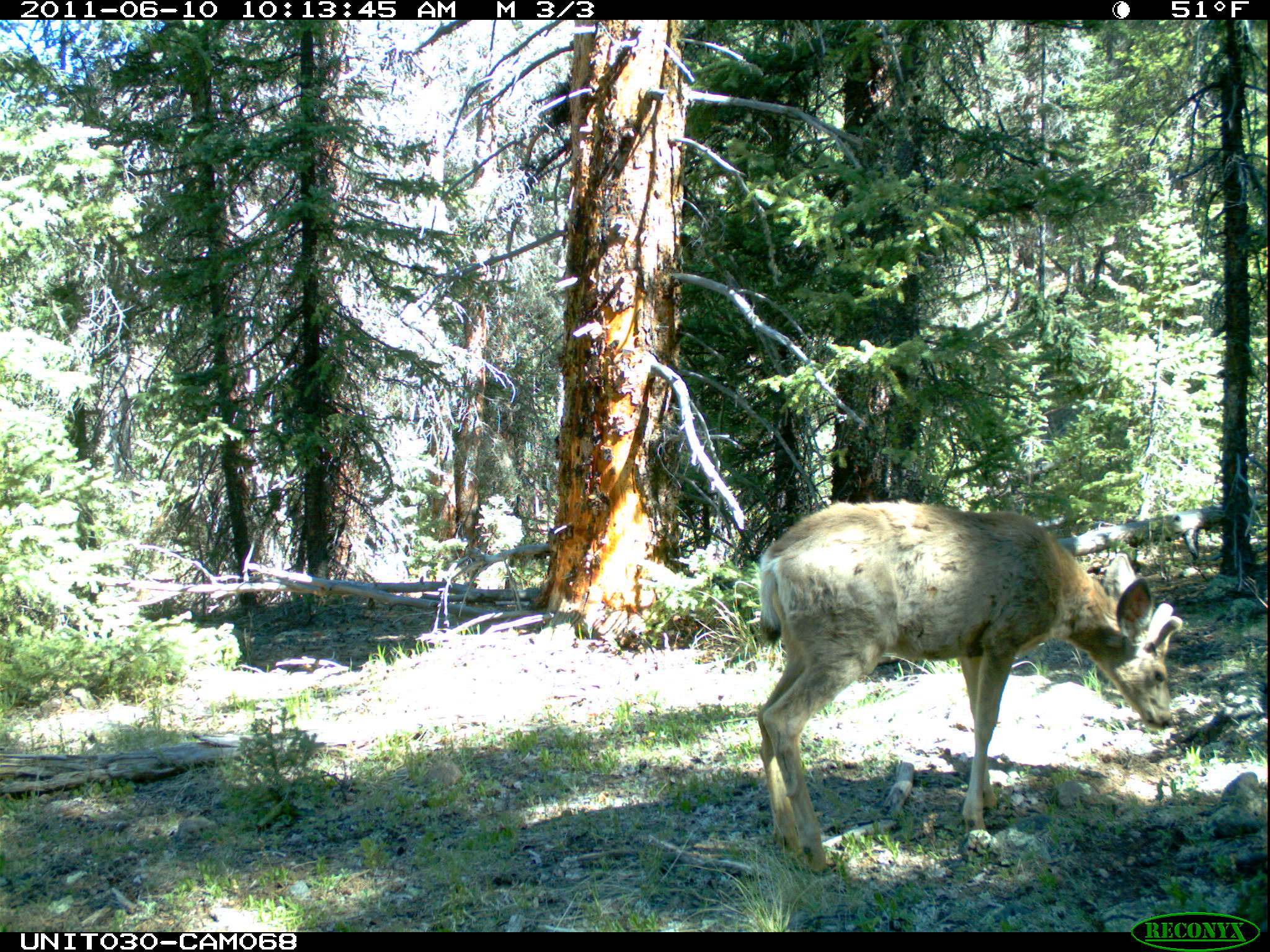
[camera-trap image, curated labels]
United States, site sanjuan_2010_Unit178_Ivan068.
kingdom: Animalia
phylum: Chordata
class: Mammalia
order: Artiodactyla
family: Cervidae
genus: Odocoileus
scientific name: Odocoileus hemionus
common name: mule deer